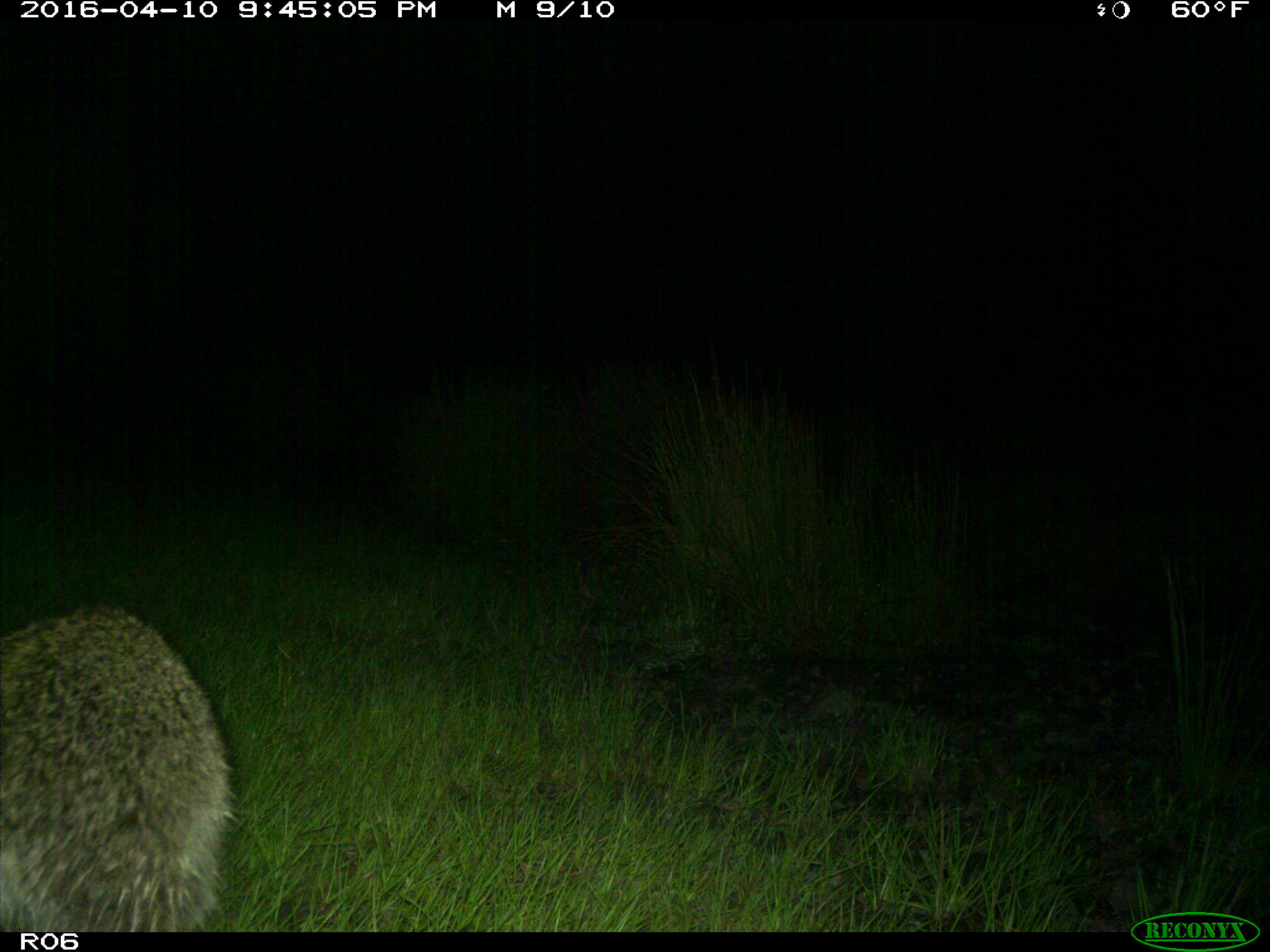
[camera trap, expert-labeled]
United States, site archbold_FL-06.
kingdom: Animalia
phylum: Chordata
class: Mammalia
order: Carnivora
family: Procyonidae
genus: Procyon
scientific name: Procyon lotor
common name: common raccoon